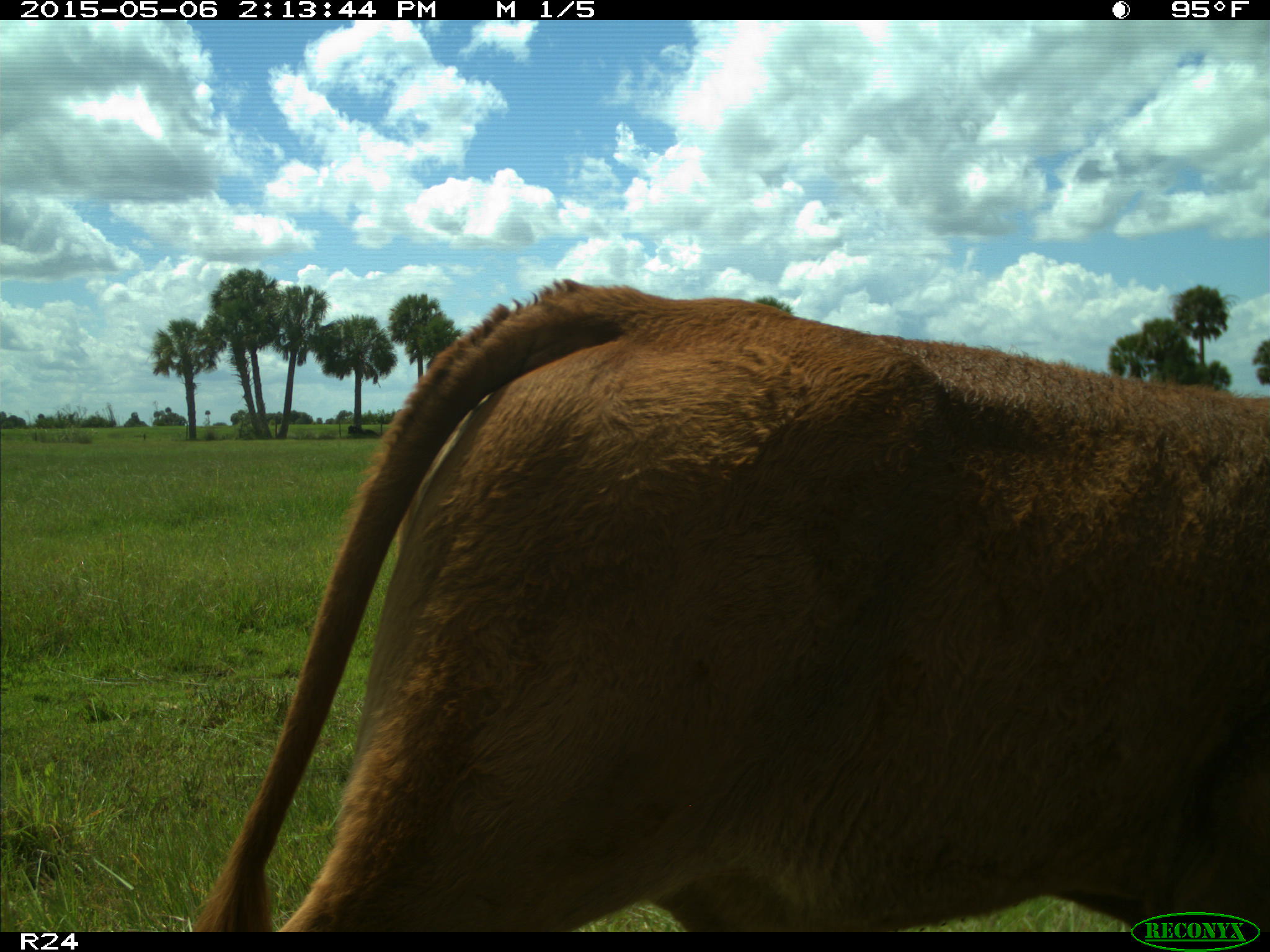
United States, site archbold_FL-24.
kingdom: Animalia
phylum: Chordata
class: Mammalia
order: Artiodactyla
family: Bovidae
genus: Bos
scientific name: Bos taurus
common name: domestic cow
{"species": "Bos taurus (domestic cow)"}